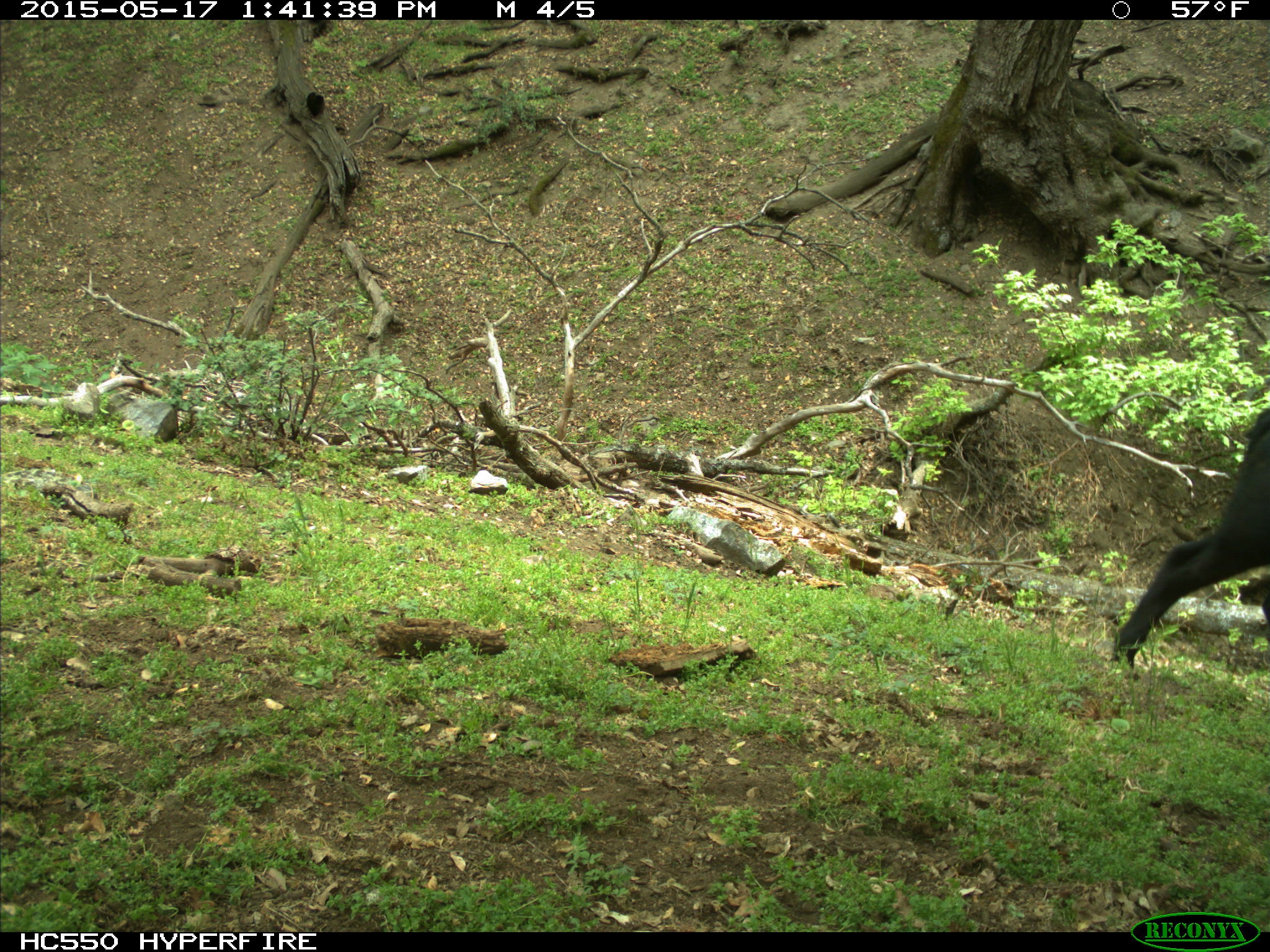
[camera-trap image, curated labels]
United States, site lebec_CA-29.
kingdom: Animalia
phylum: Chordata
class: Mammalia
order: Artiodactyla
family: Bovidae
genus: Bos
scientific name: Bos taurus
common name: domestic cow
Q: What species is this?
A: Bos taurus (domestic cow).